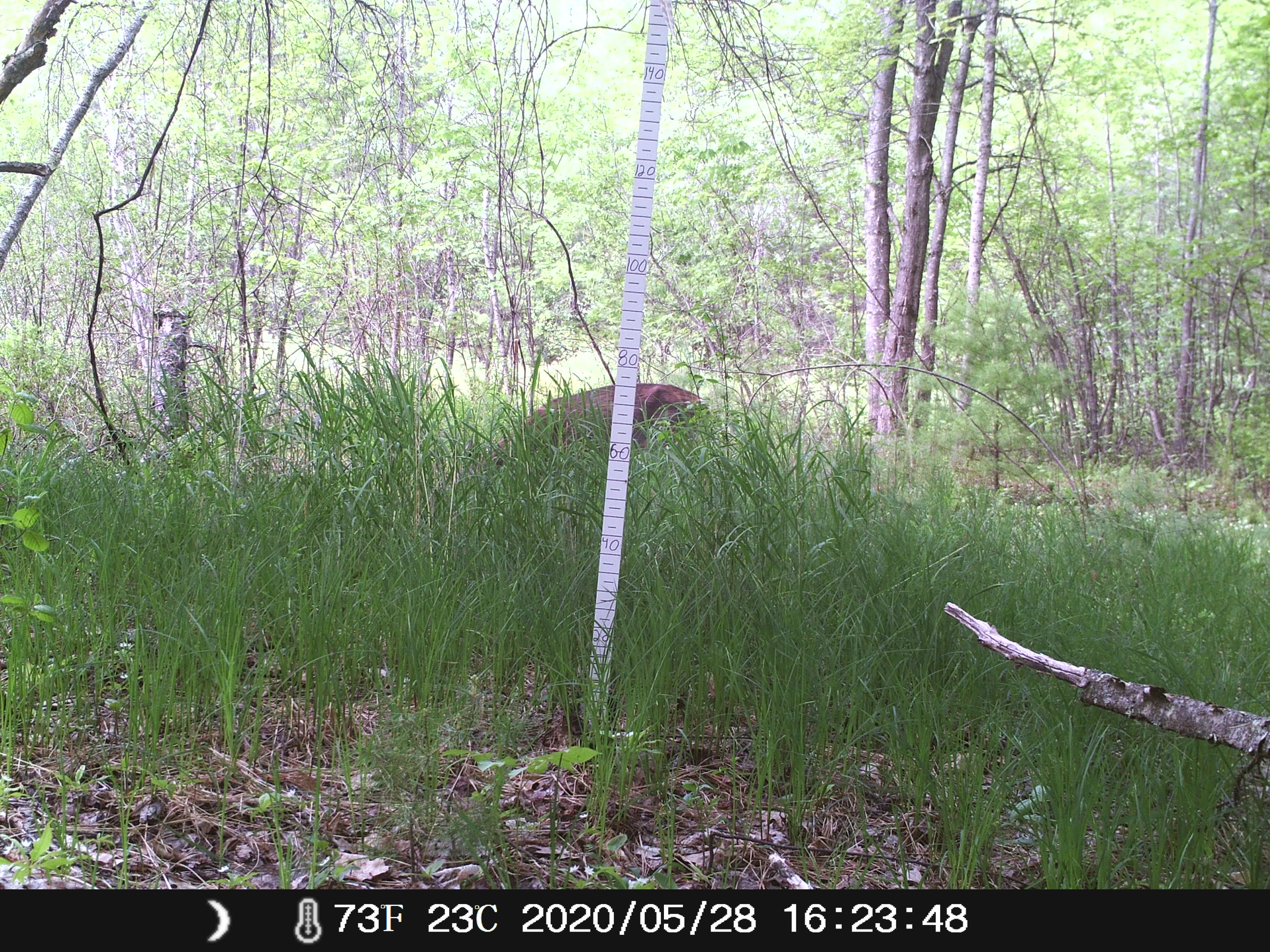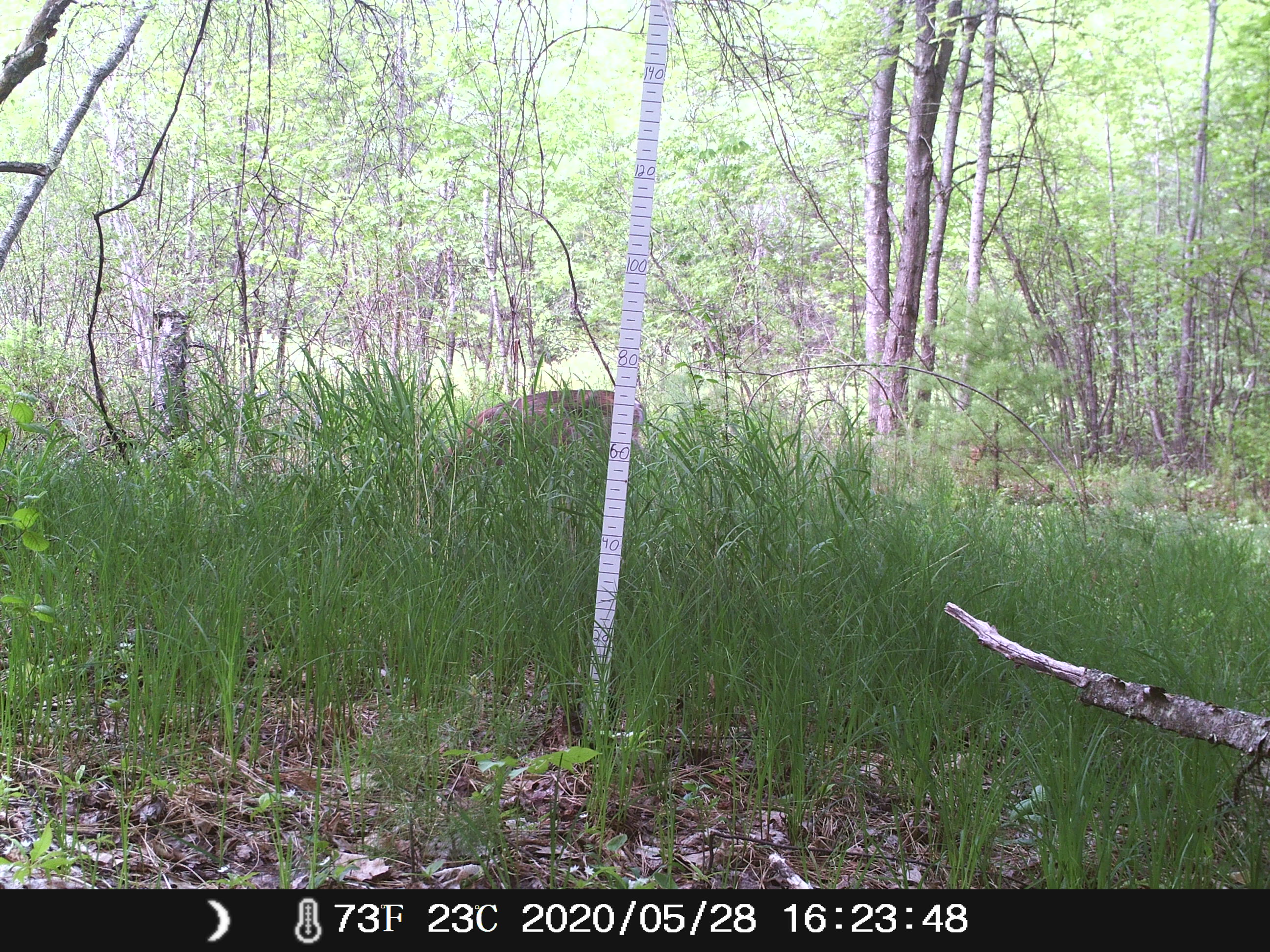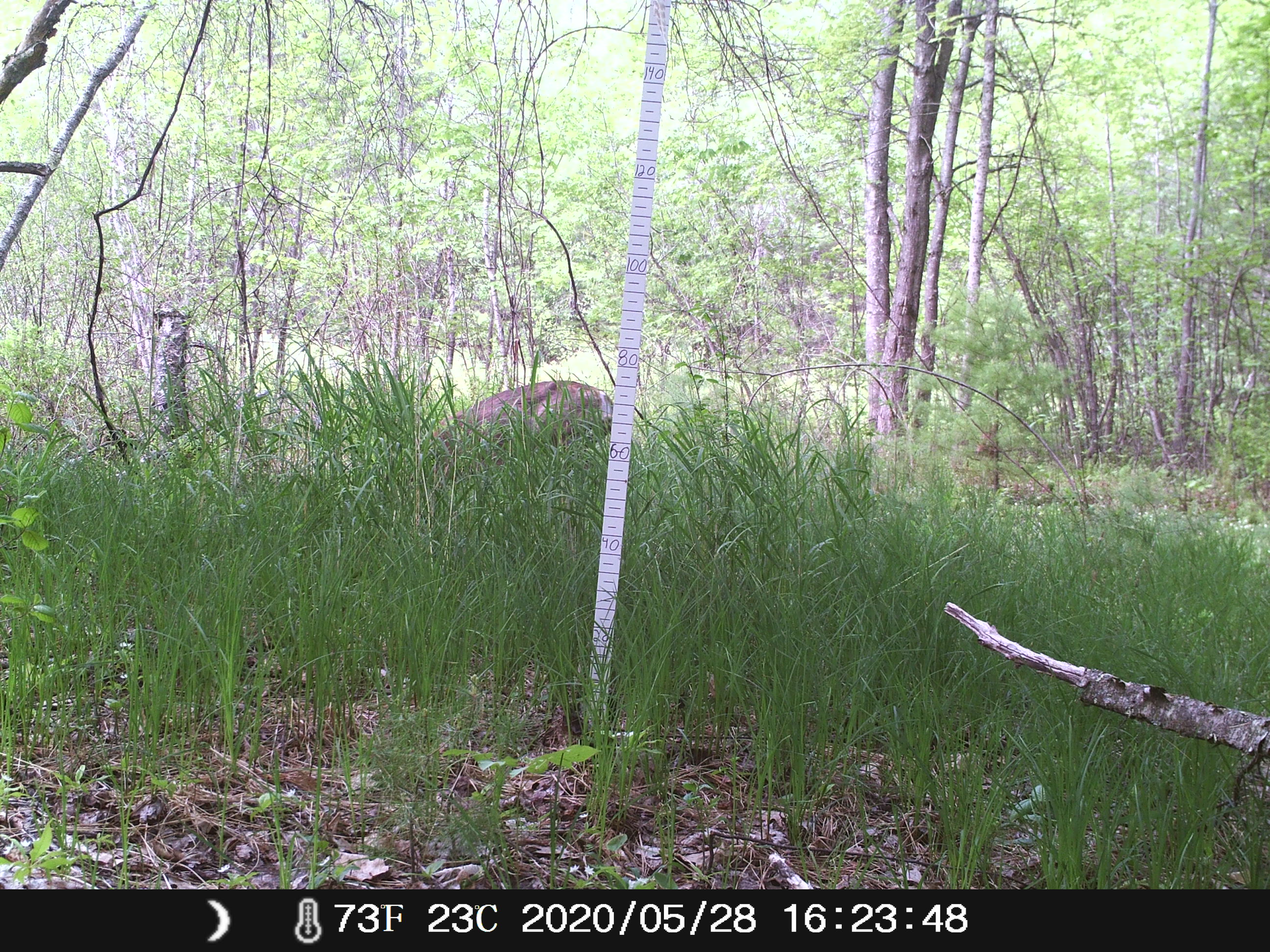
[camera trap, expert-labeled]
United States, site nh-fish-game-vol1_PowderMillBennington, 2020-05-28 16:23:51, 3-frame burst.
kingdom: Animalia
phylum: Chordata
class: Mammalia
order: Artiodactyla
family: Cervidae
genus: Odocoileus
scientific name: Odocoileus virginianus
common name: white-tailed deer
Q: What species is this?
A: White-tailed deer (Odocoileus virginianus).